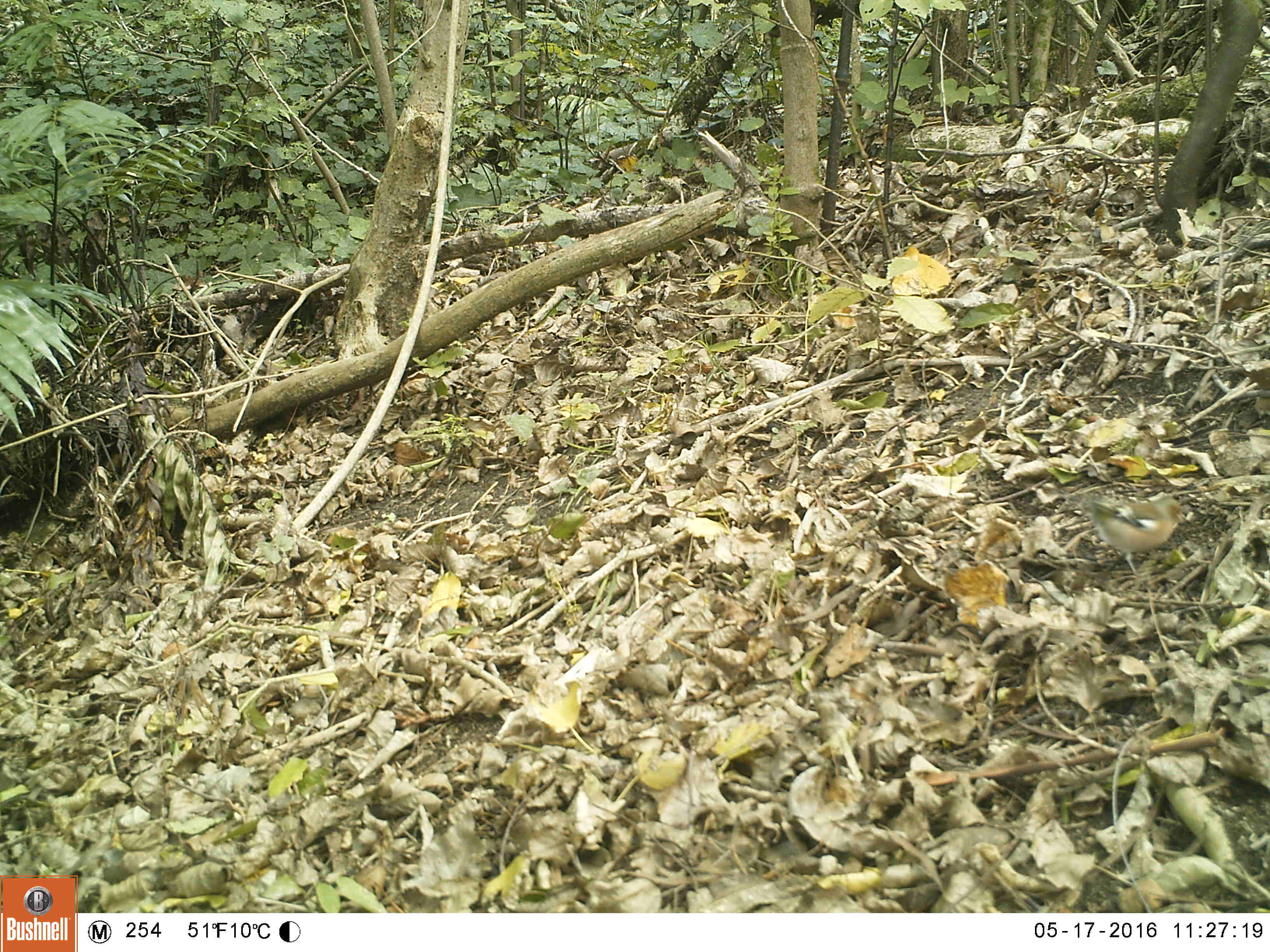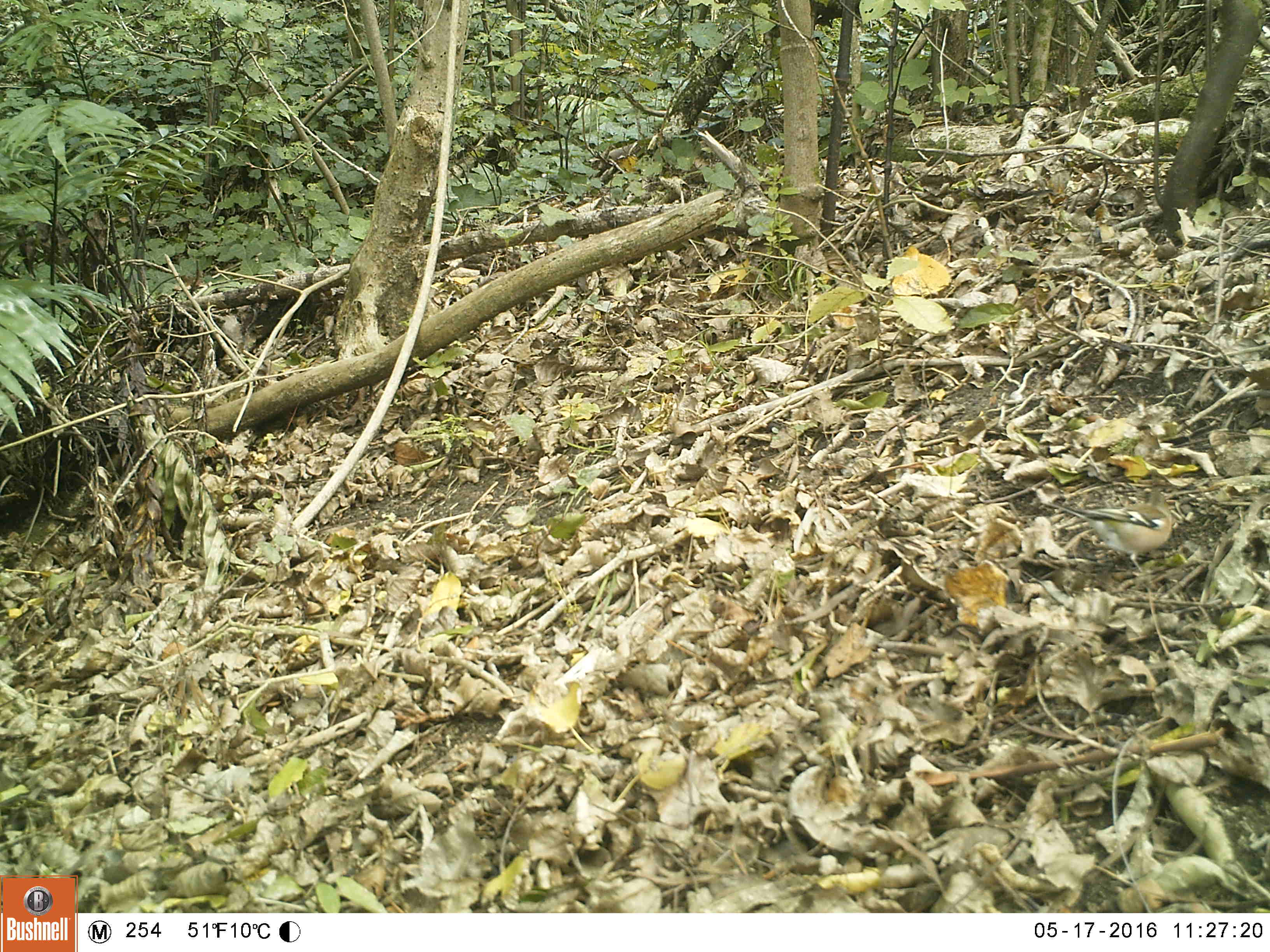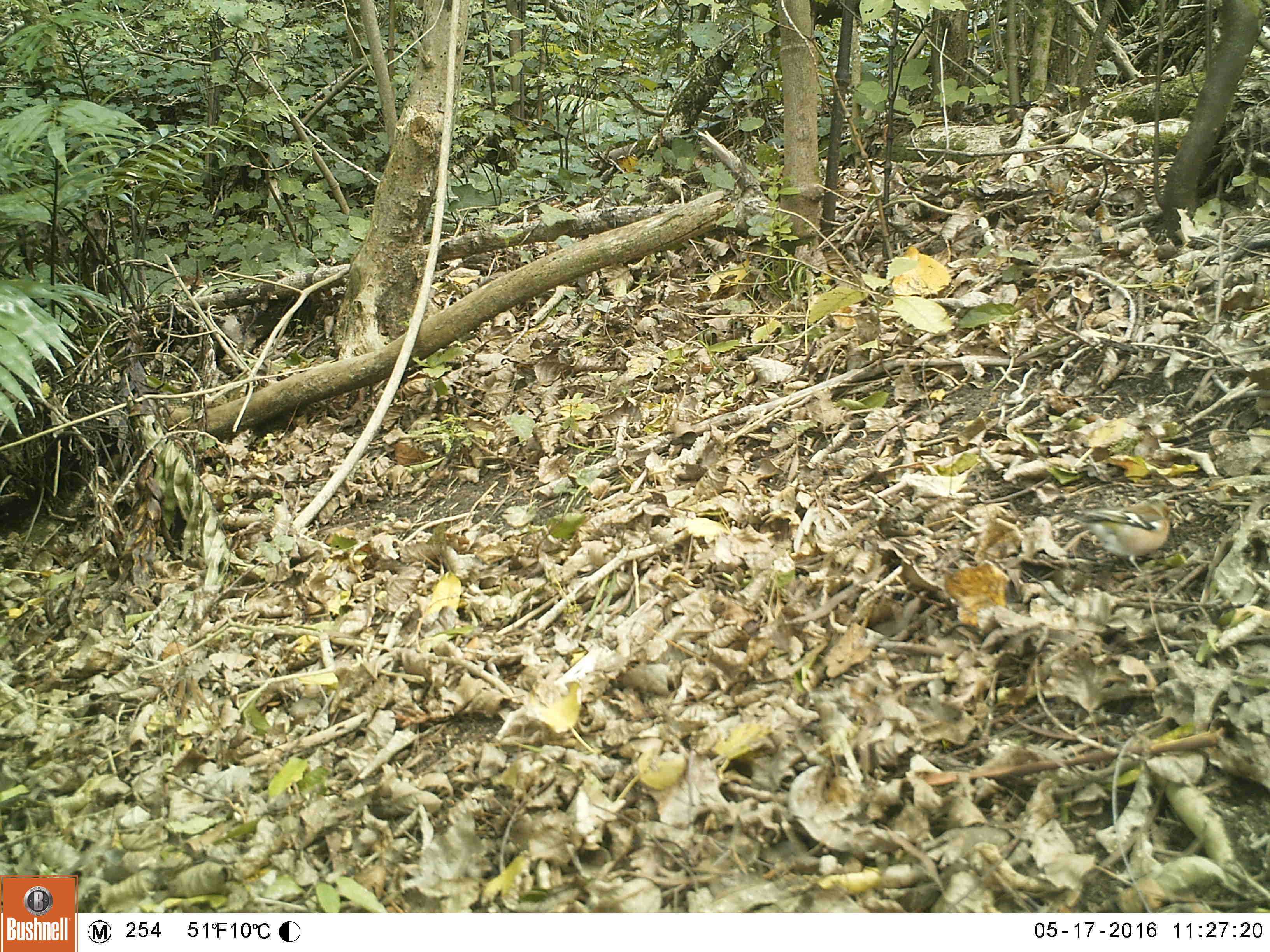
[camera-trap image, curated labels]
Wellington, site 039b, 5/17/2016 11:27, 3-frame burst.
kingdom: Animalia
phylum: Chordata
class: Aves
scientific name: Aves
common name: bird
Bird (Aves).